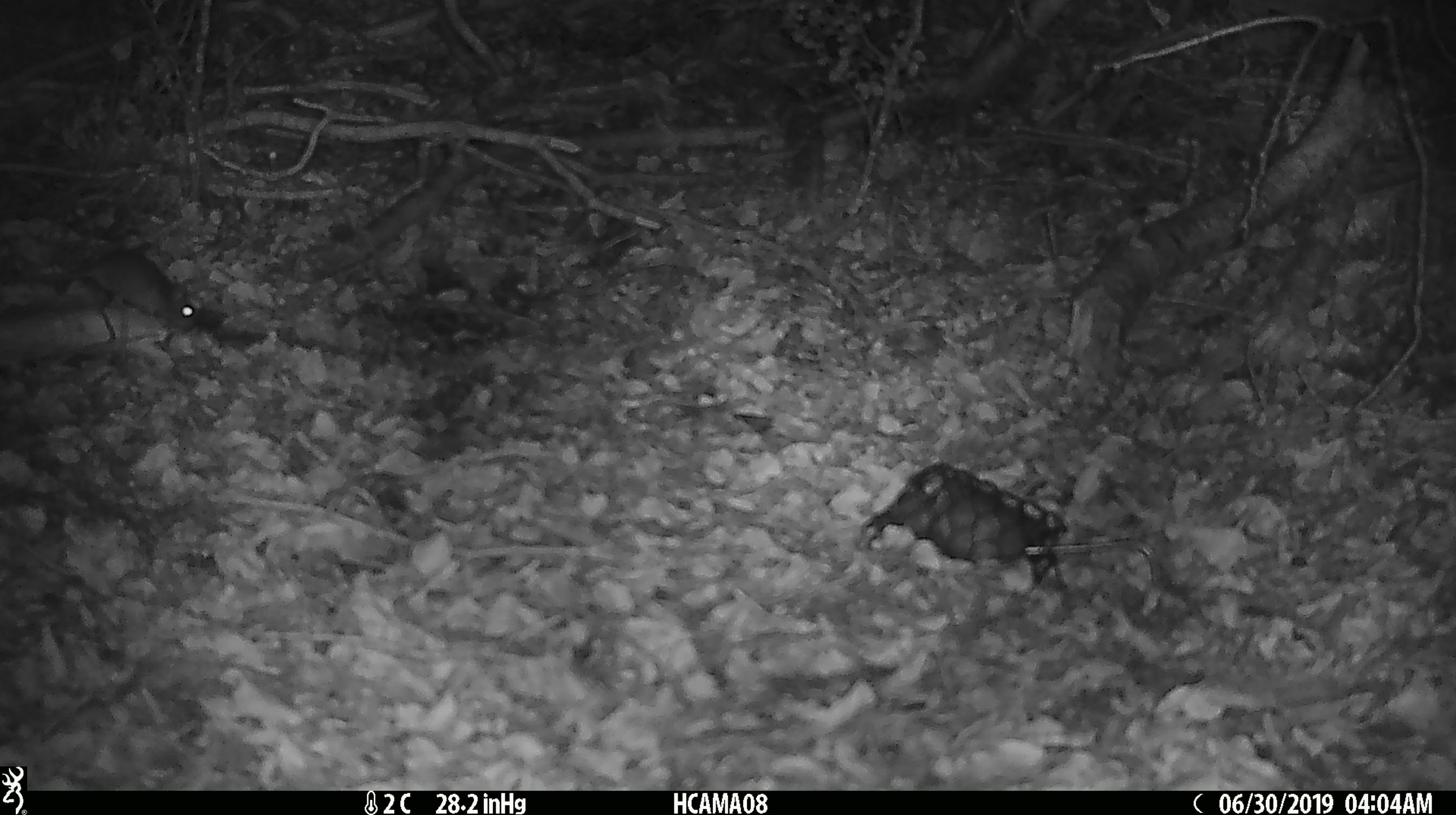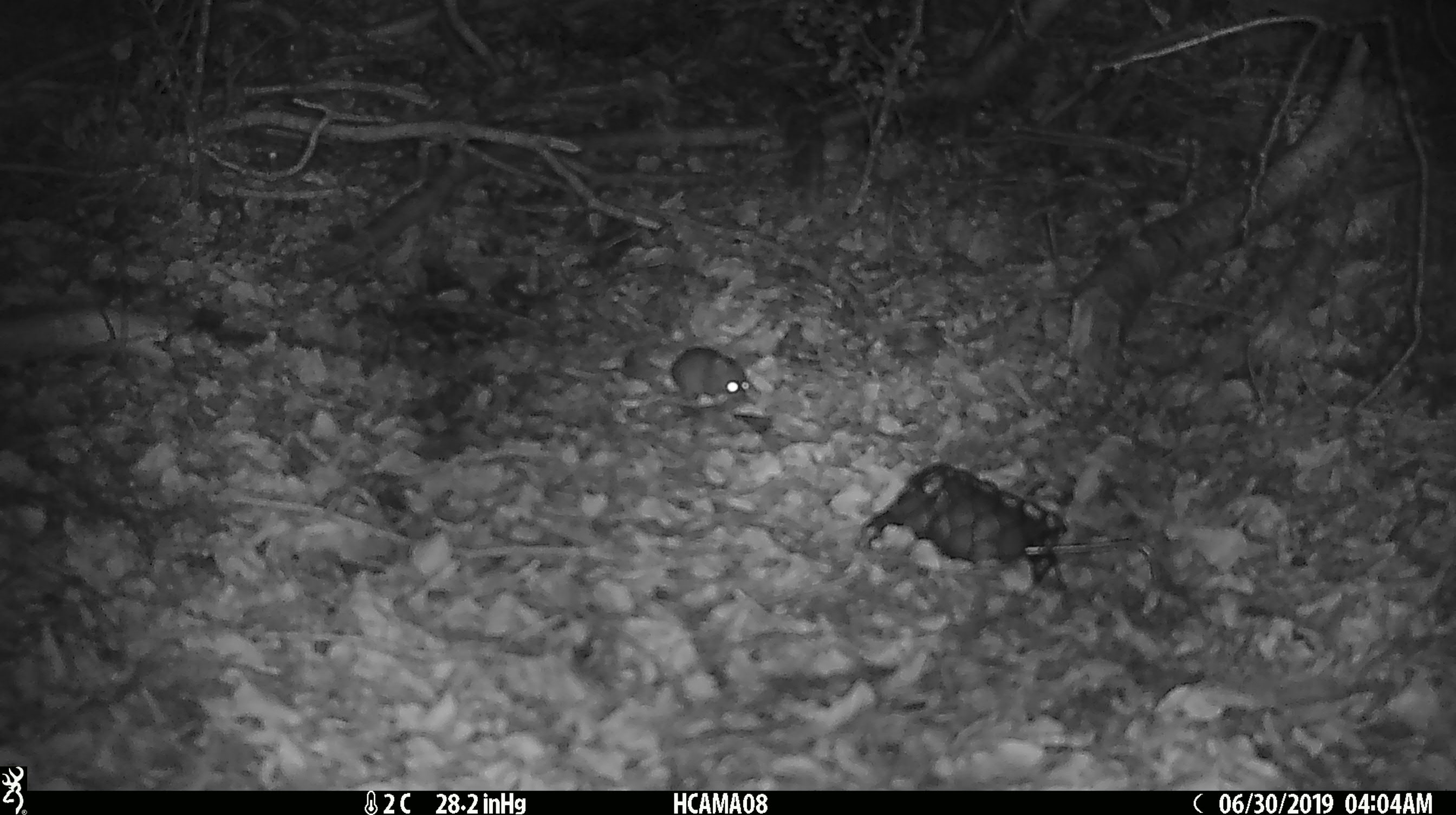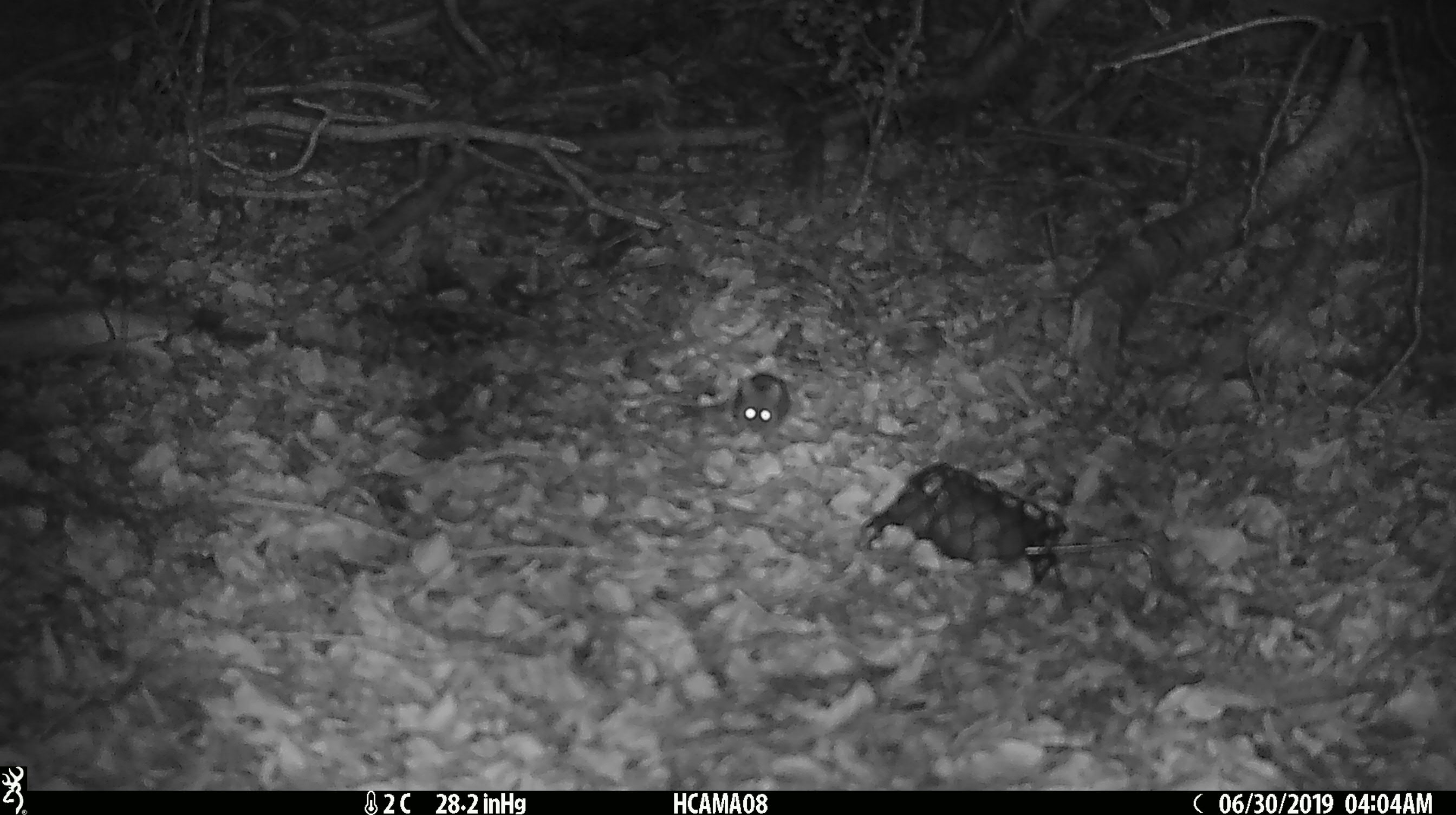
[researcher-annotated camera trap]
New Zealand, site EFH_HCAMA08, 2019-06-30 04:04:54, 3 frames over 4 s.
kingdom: Animalia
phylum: Chordata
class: Mammalia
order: Rodentia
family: Muridae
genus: Mus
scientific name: Mus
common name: mouse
Mouse (Mus).